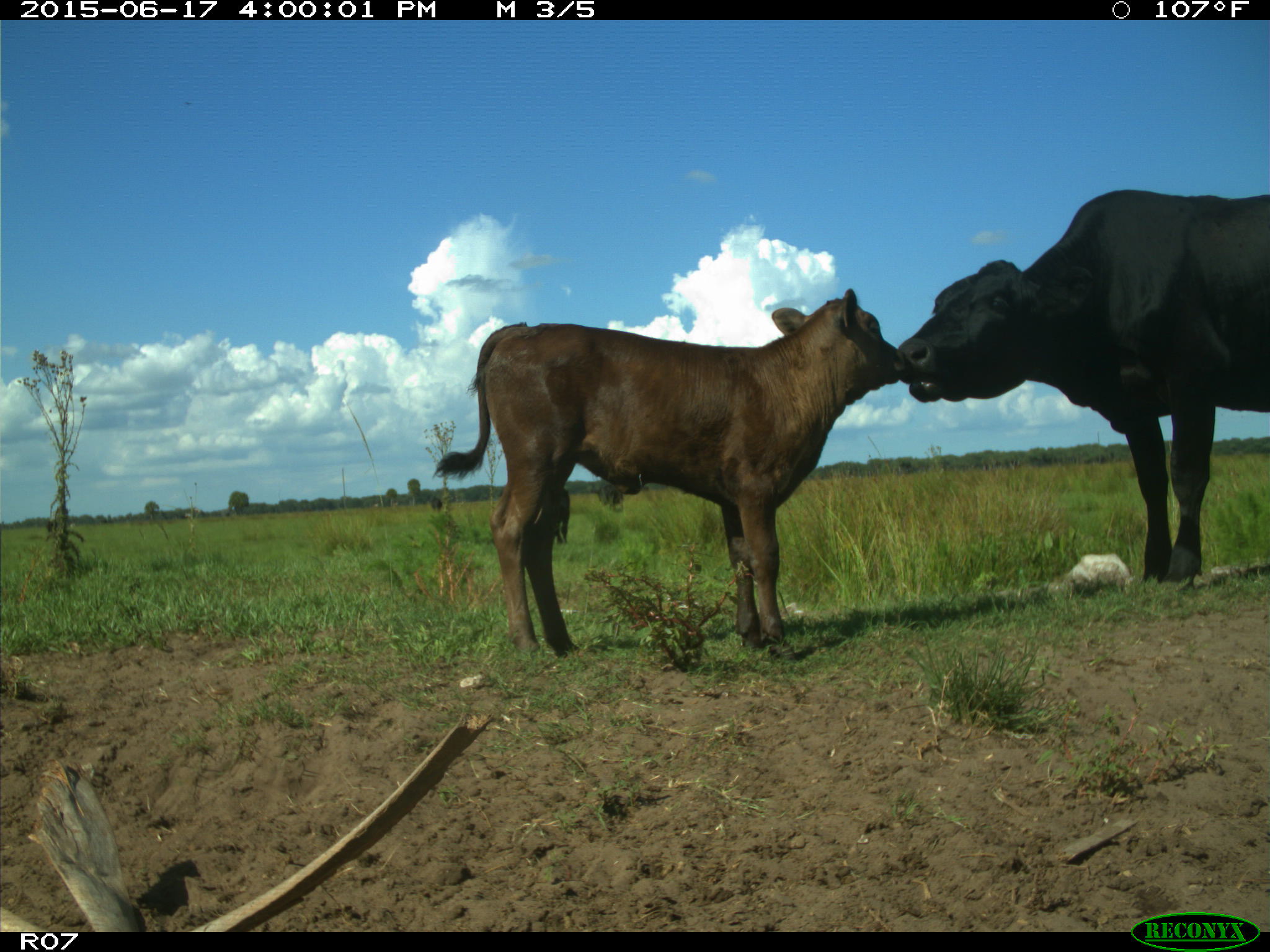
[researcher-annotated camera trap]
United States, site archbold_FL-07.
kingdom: Animalia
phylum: Chordata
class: Mammalia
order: Artiodactyla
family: Bovidae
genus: Bos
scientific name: Bos taurus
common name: domestic cow